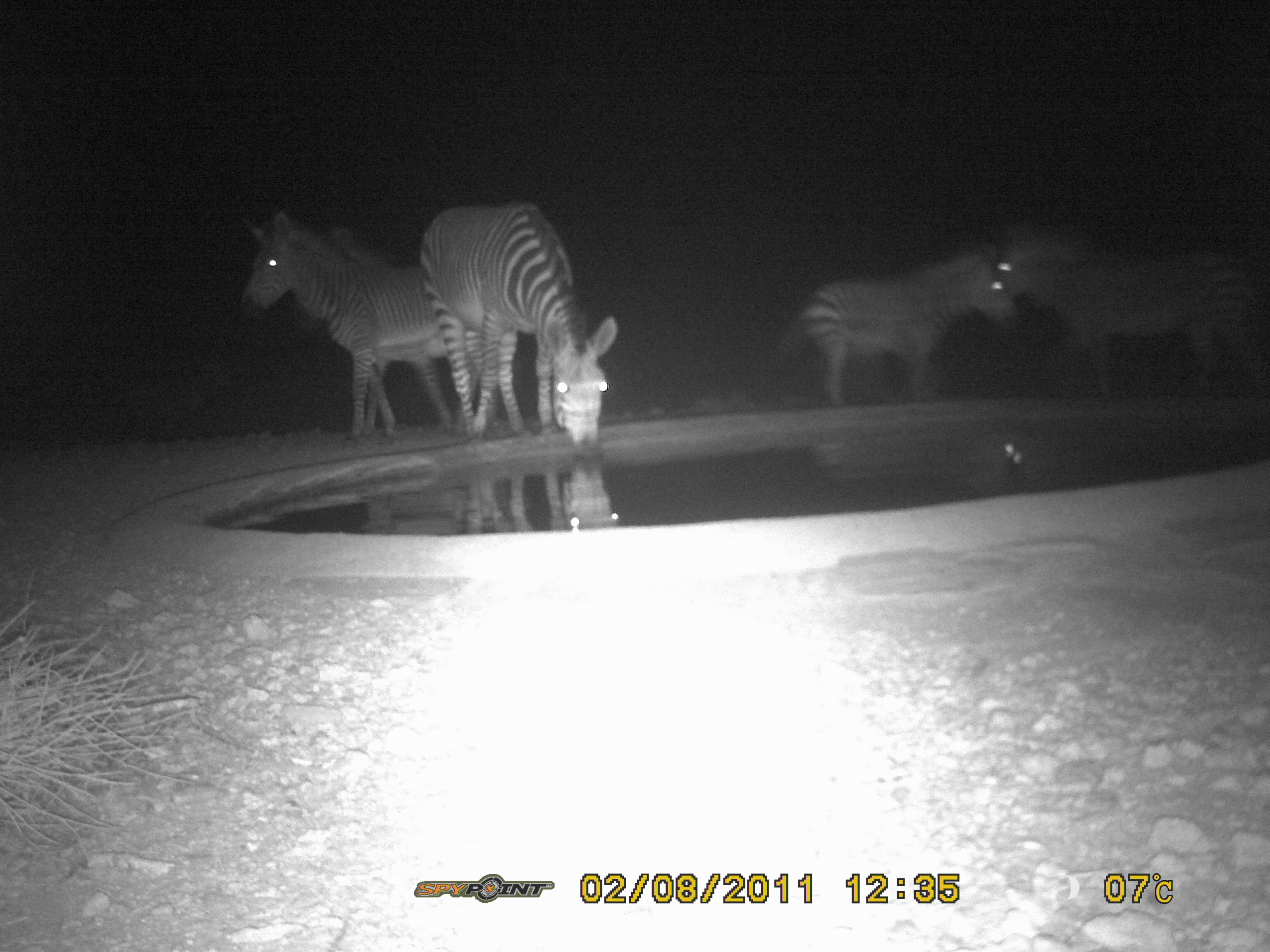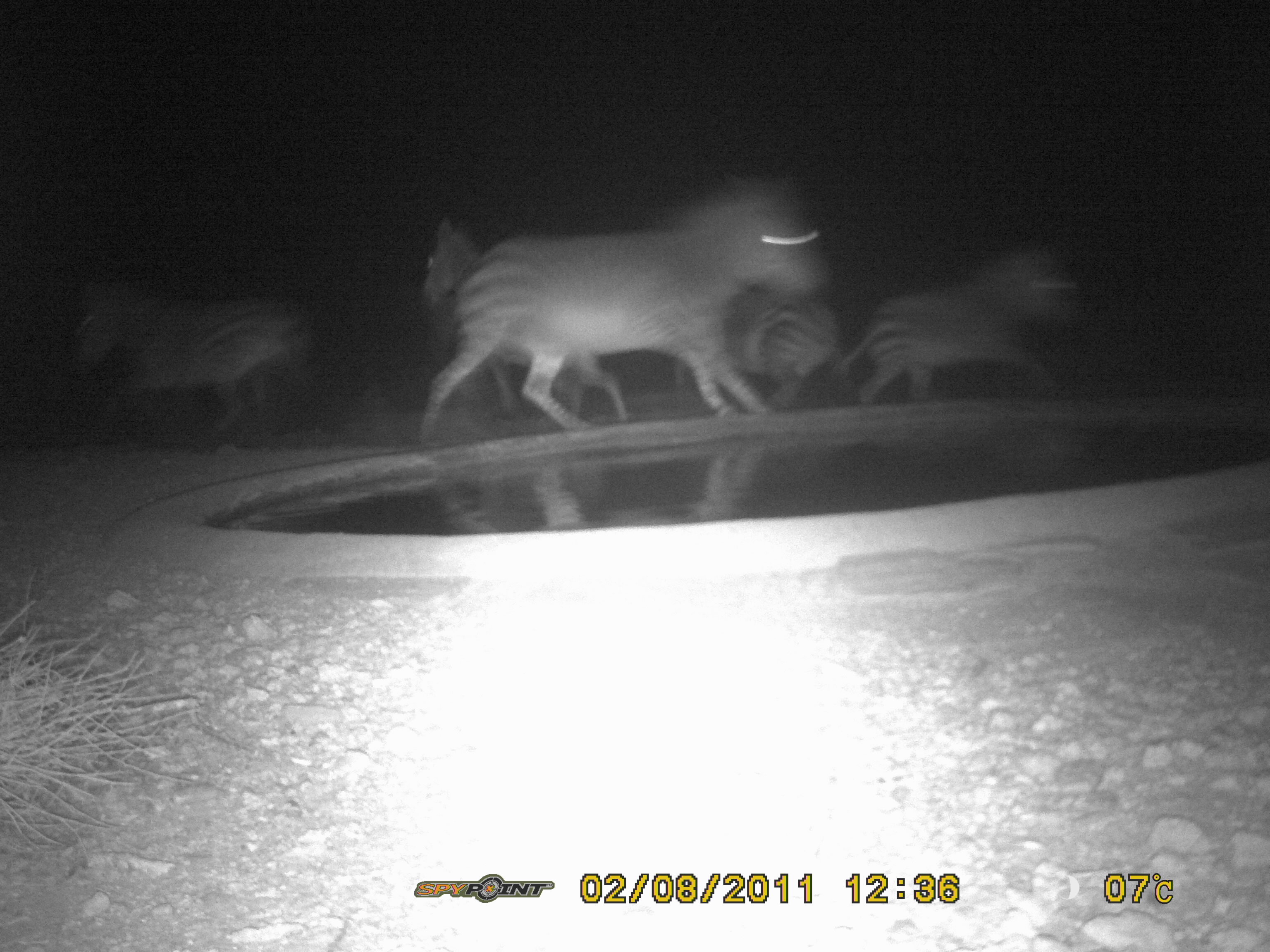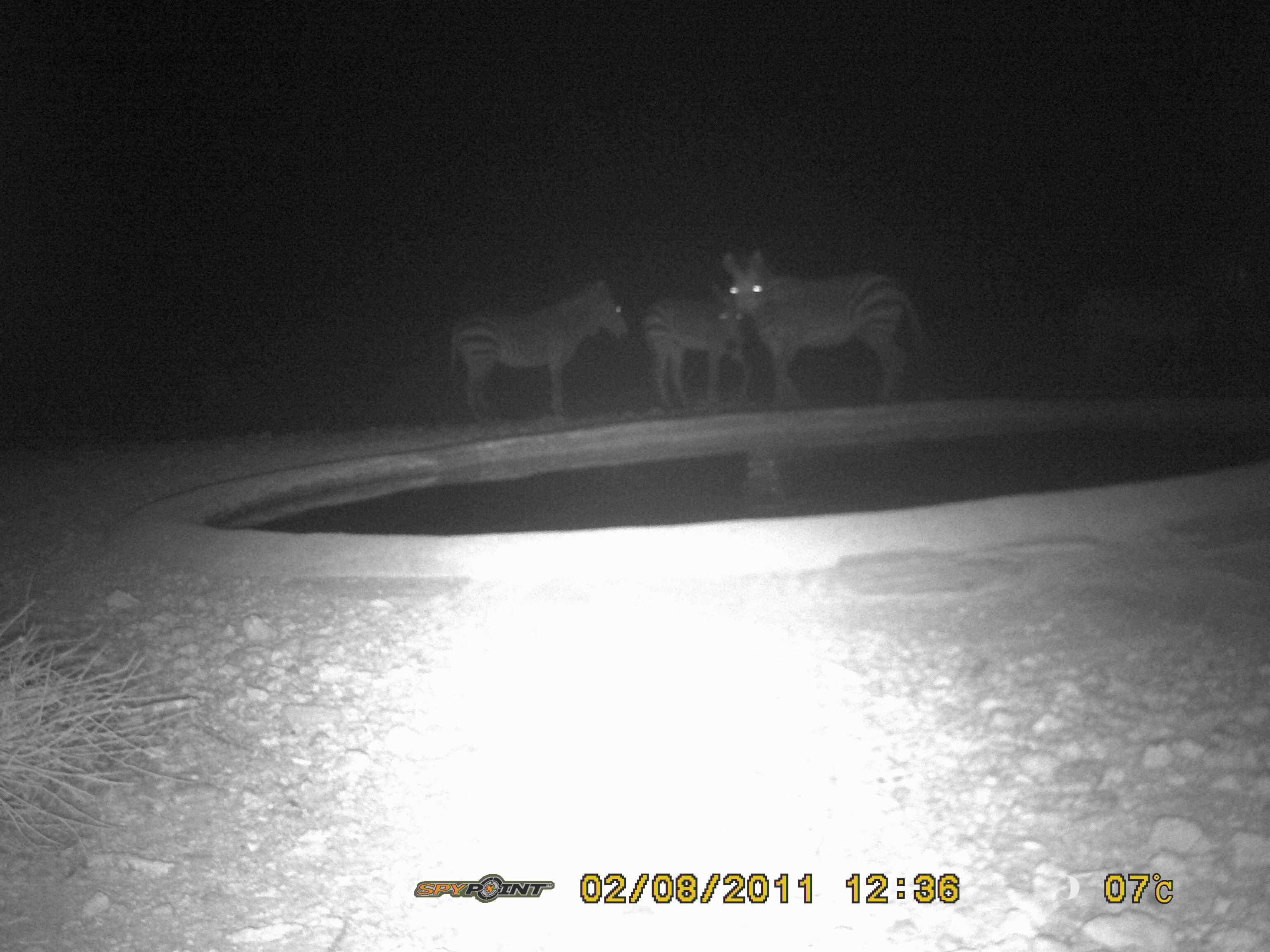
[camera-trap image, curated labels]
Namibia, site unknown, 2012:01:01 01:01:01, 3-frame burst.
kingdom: Animalia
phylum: Chordata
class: Mammalia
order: Perissodactyla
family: Equidae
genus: Equus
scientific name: Equus zebra hartmannae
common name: hartmann's mountain zebra